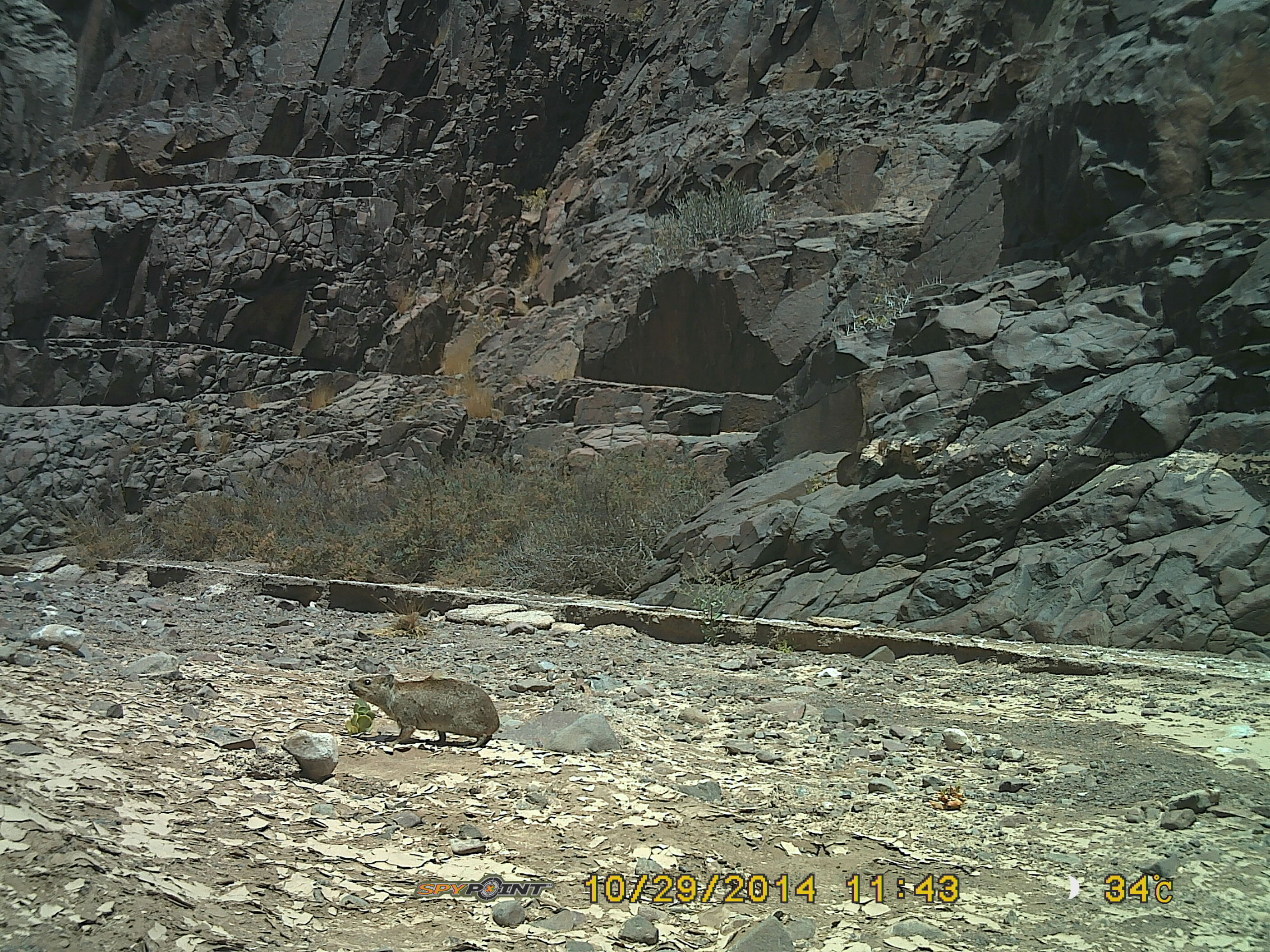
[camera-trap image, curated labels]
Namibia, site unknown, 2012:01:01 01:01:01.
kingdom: Animalia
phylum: Chordata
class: Mammalia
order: Hyracoidea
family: Procaviidae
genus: Procavia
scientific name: Procavia capensis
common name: rock hyrax